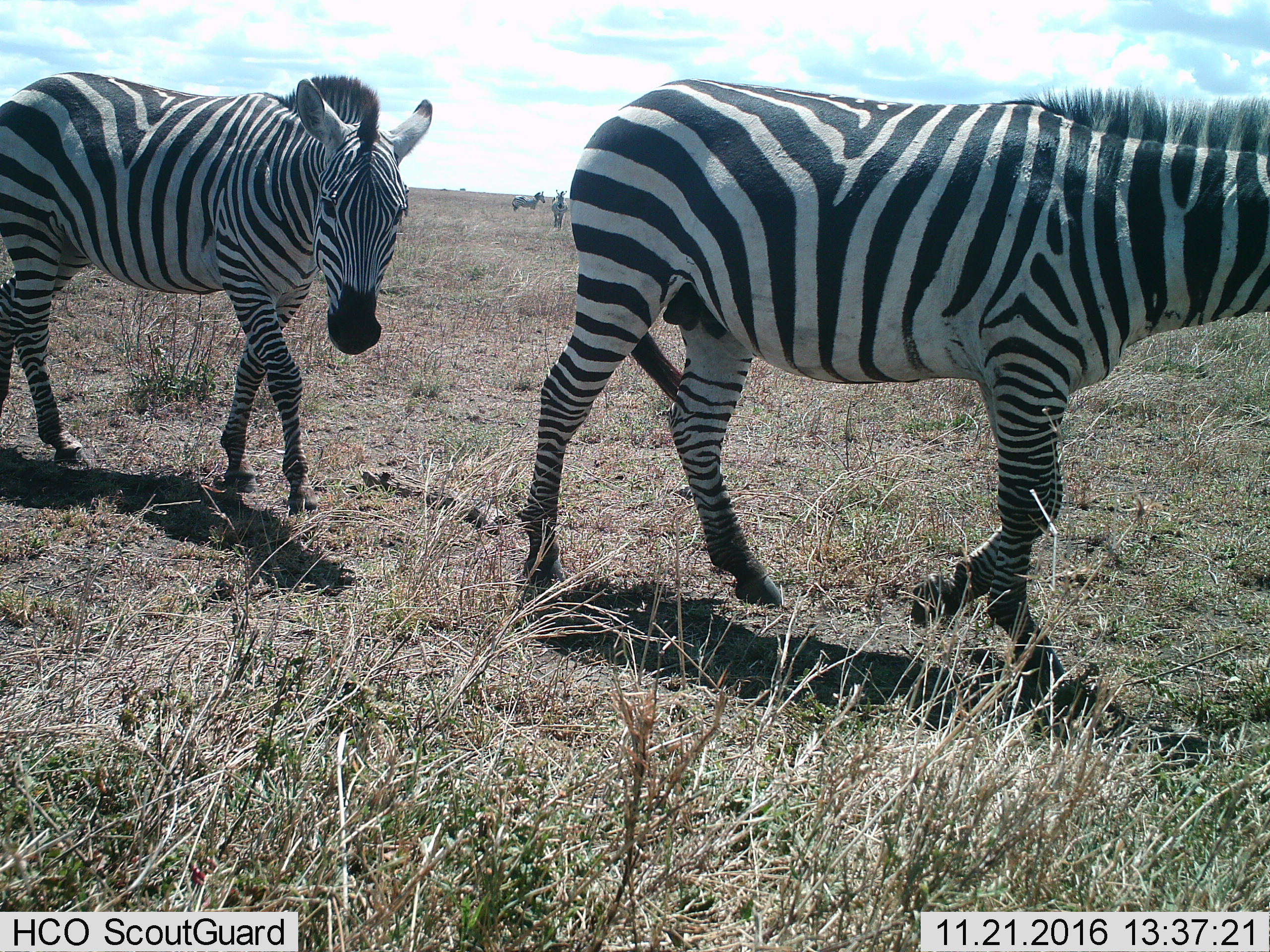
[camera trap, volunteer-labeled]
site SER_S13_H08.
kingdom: Animalia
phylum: Chordata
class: Mammalia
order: Perissodactyla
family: Equidae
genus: Equus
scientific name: Equus quagga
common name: plains zebra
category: zebraplains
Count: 4.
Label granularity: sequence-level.